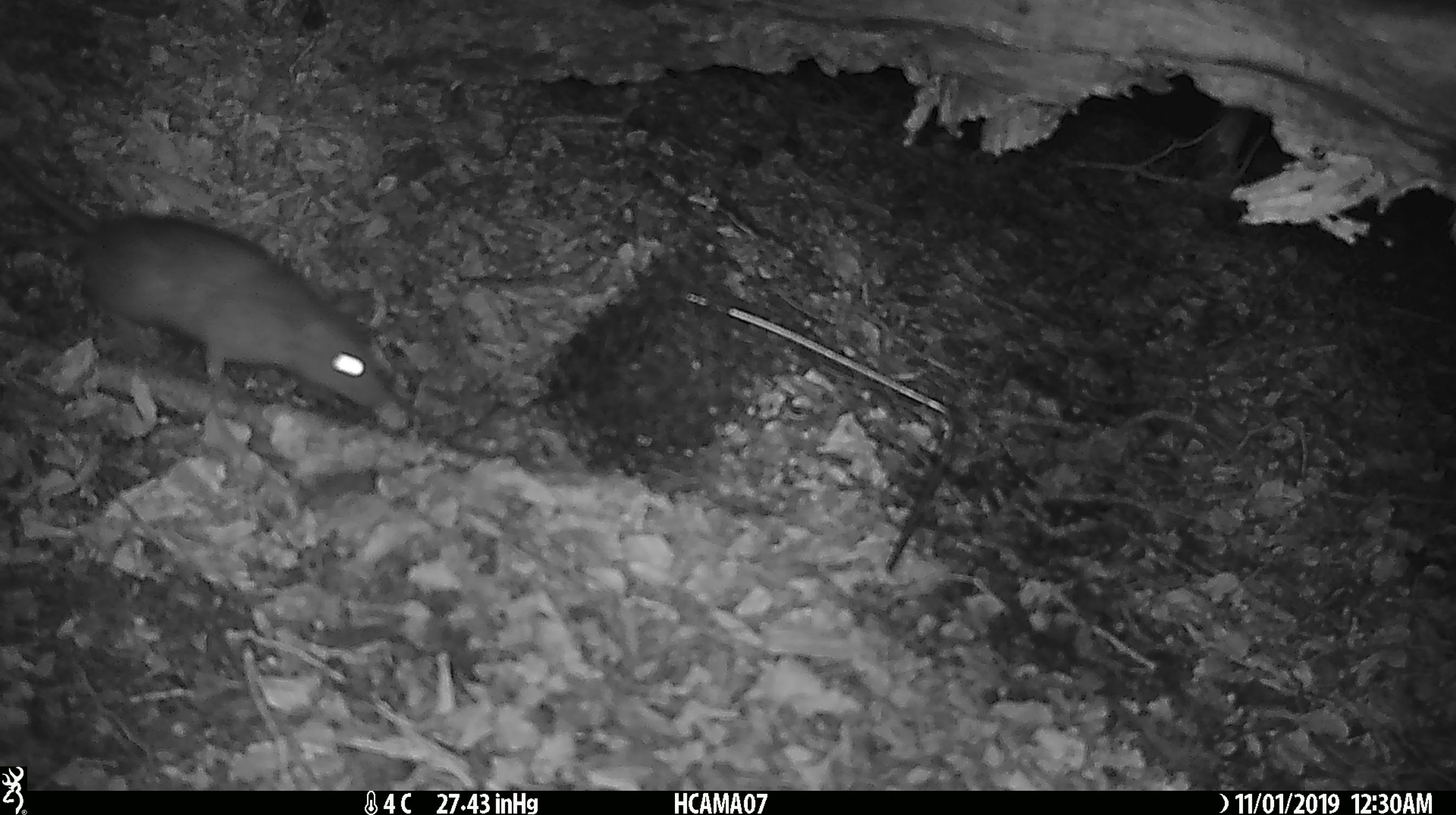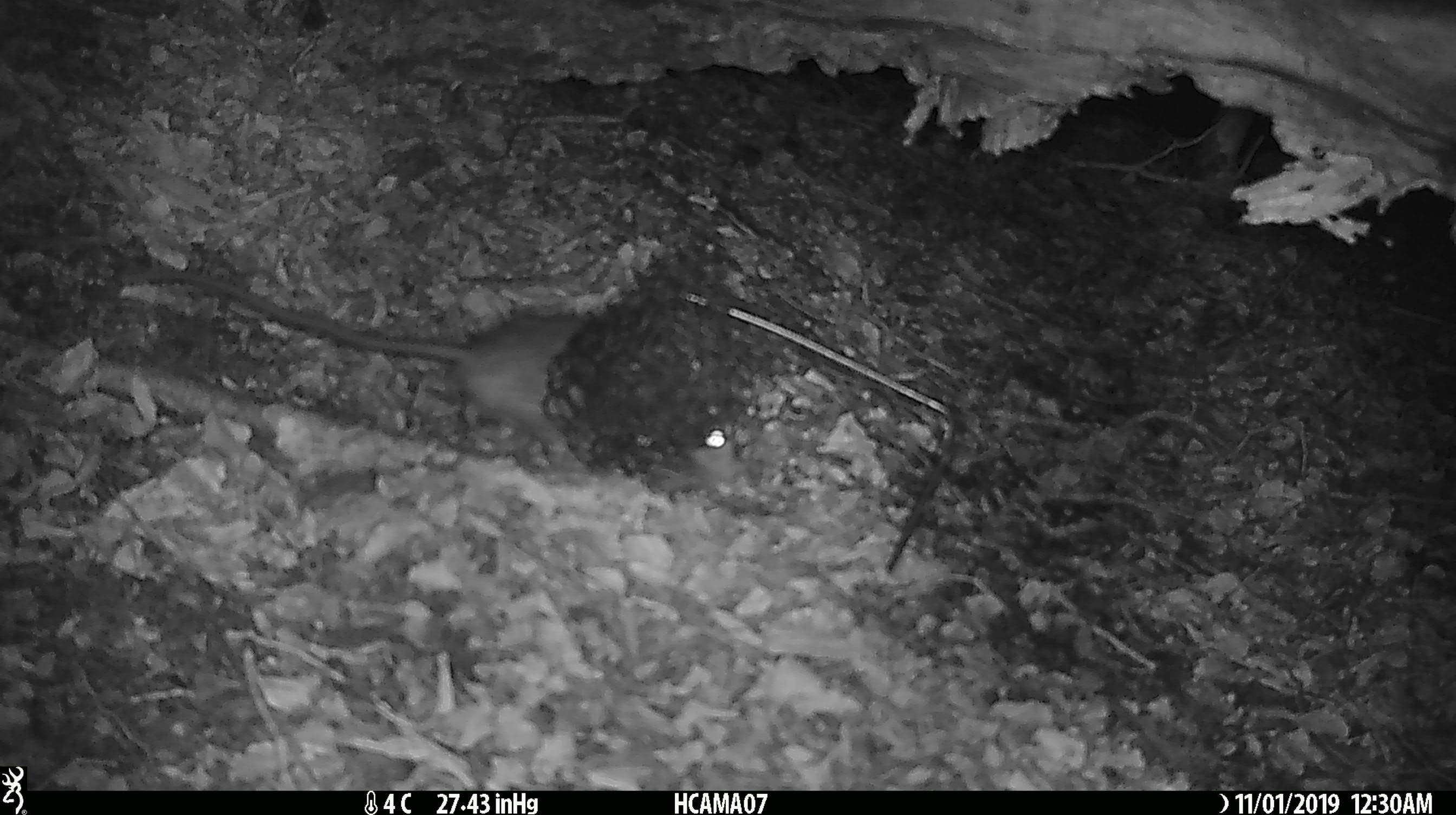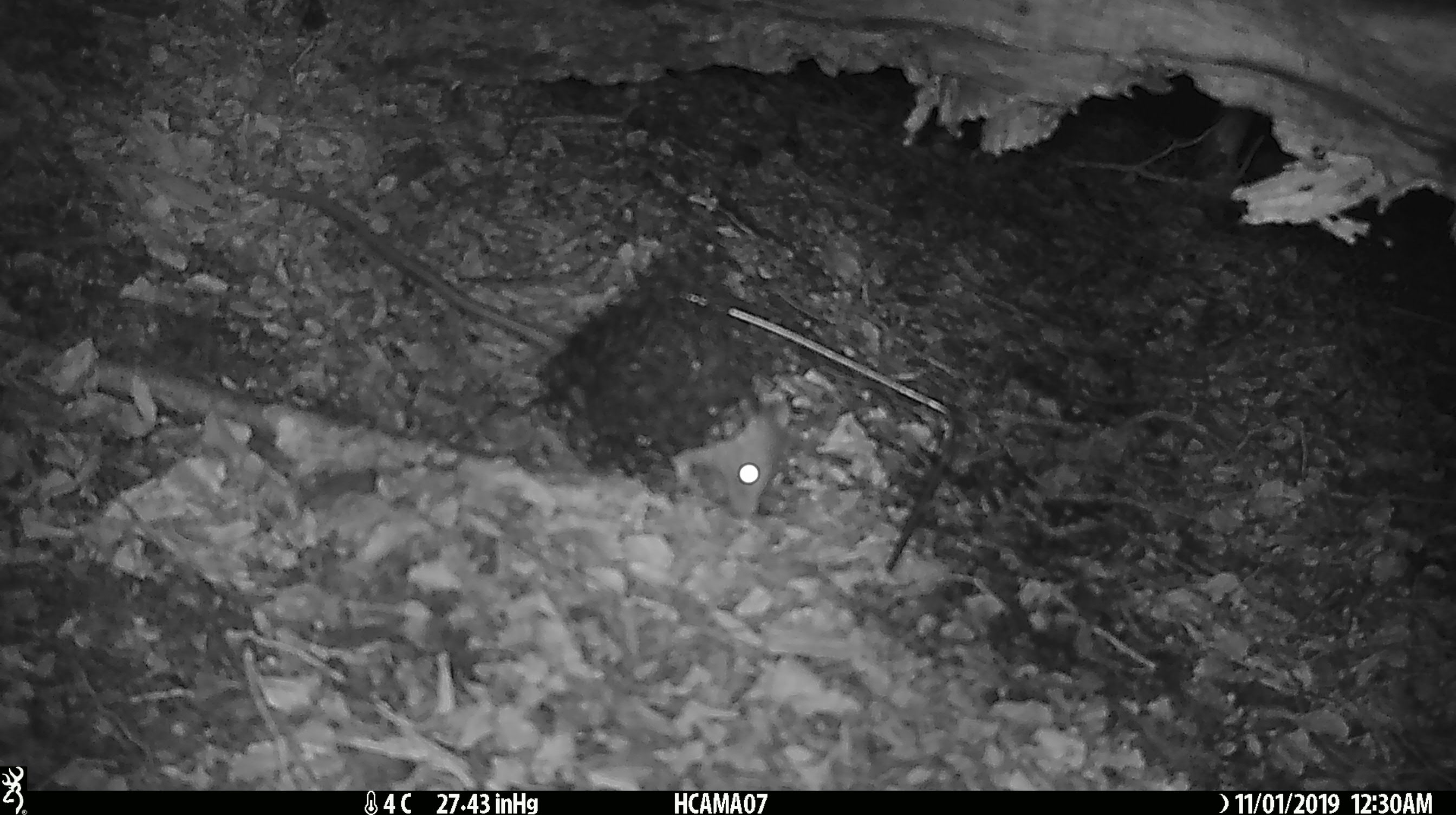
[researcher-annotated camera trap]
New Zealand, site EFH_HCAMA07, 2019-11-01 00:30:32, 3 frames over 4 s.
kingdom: Animalia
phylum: Chordata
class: Mammalia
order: Rodentia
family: Muridae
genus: Rattus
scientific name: Rattus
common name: rat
Rat (Rattus).